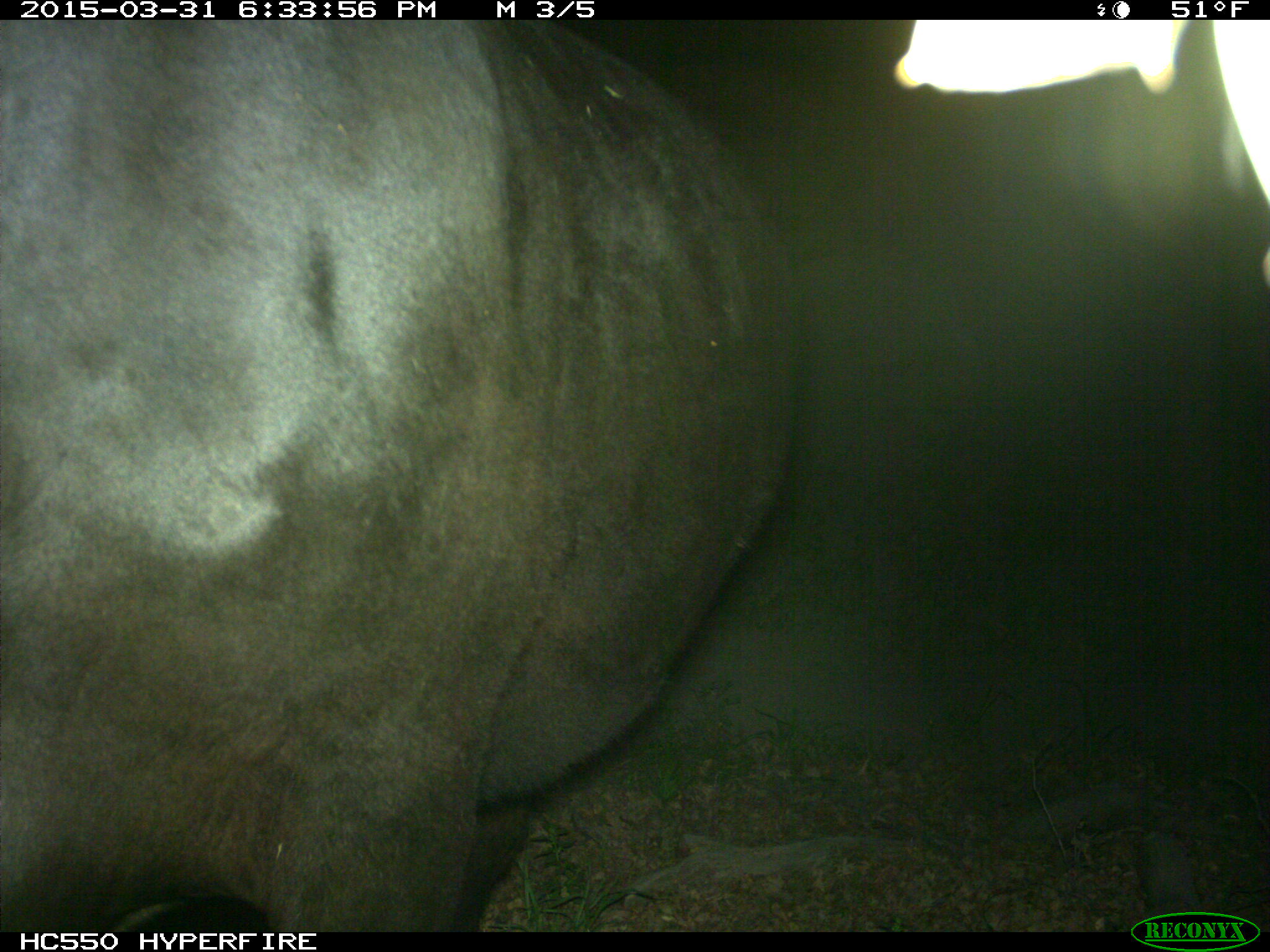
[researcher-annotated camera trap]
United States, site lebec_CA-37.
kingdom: Animalia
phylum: Chordata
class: Mammalia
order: Artiodactyla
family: Bovidae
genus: Bos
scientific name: Bos taurus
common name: domestic cow